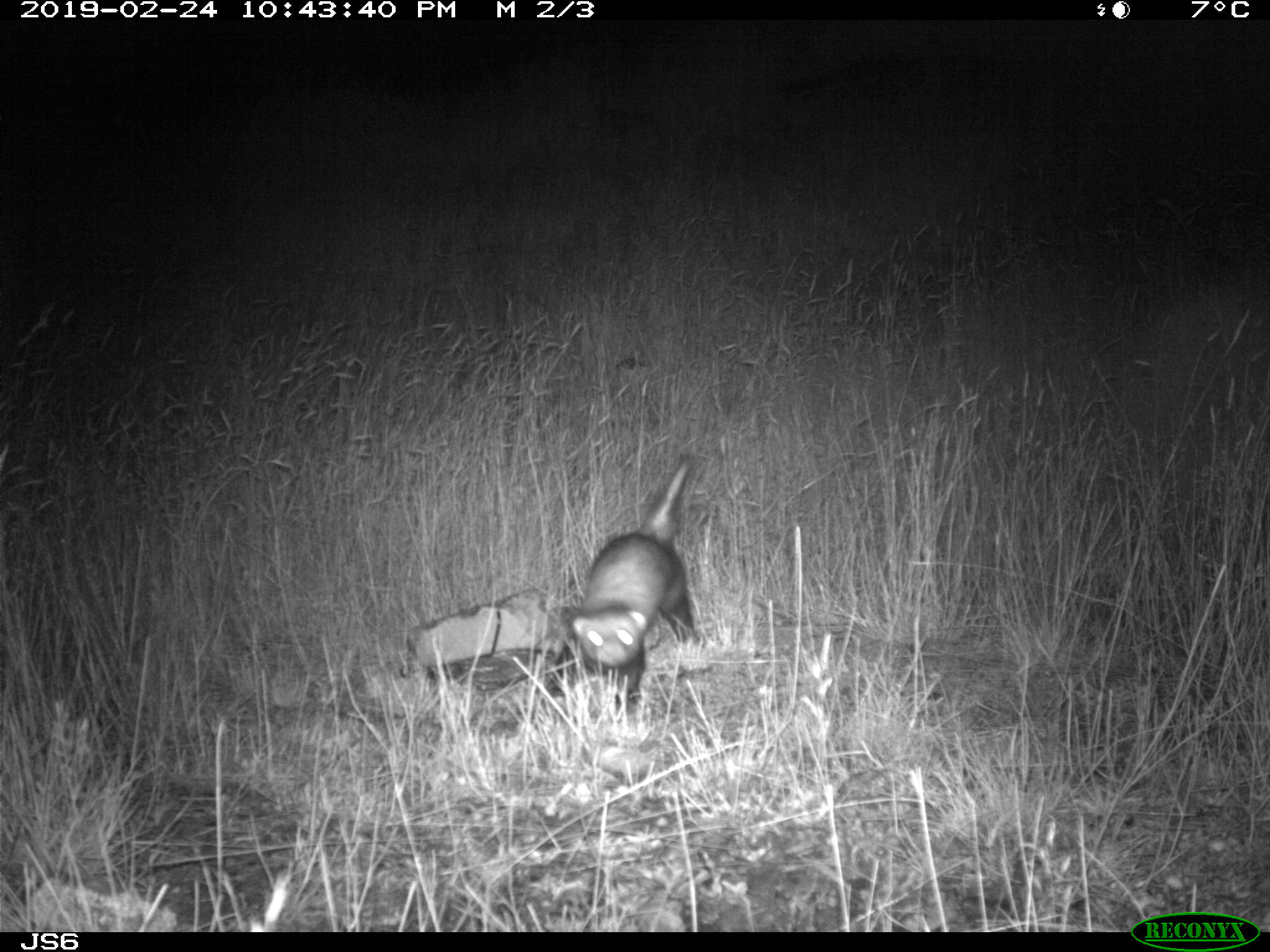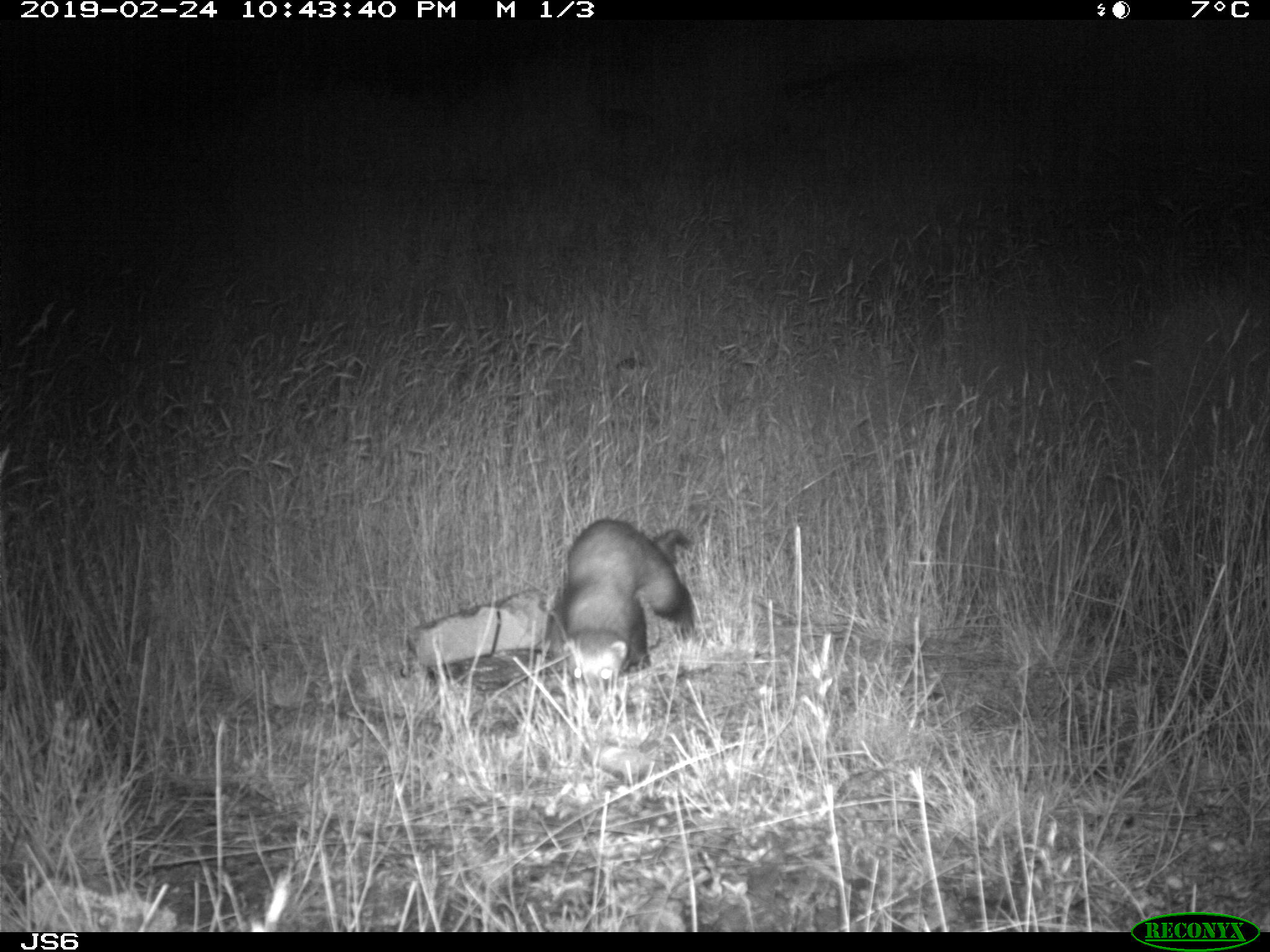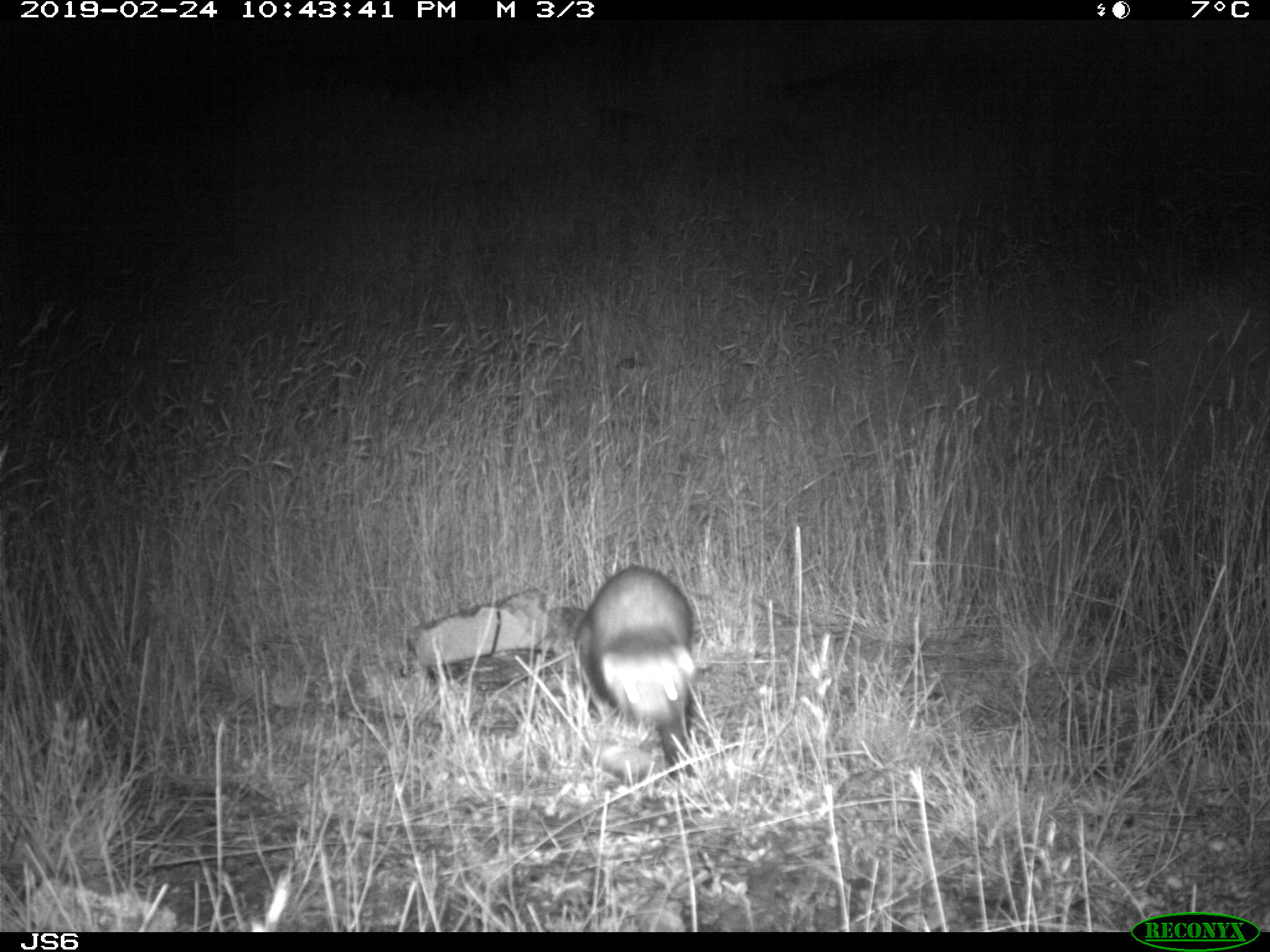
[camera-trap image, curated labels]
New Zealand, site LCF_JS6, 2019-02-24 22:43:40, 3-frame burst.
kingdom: Animalia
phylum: Chordata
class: Mammalia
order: Carnivora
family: Mustelidae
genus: Mustela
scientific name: Mustela furo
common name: ferret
Ferret (Mustela furo).